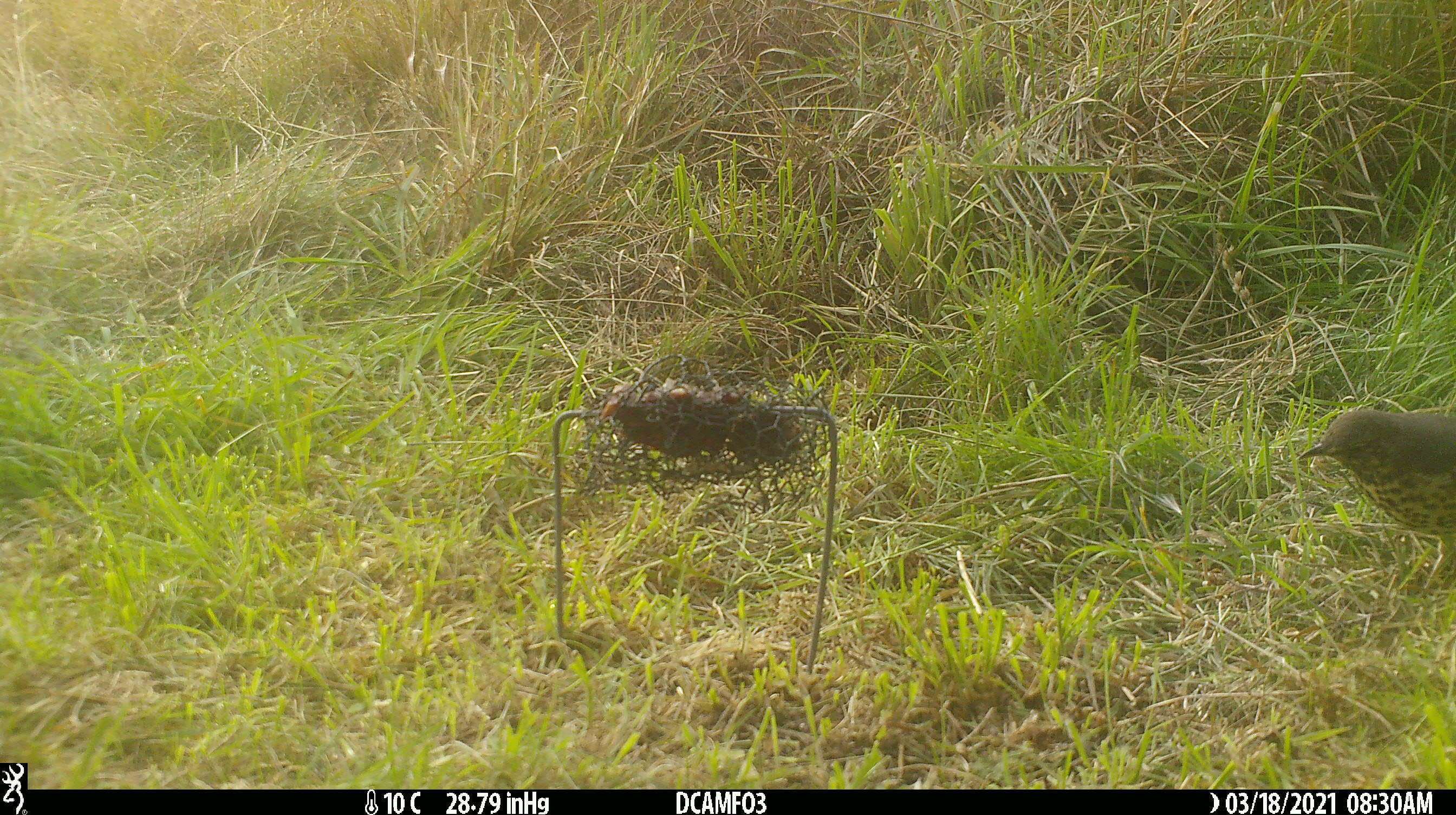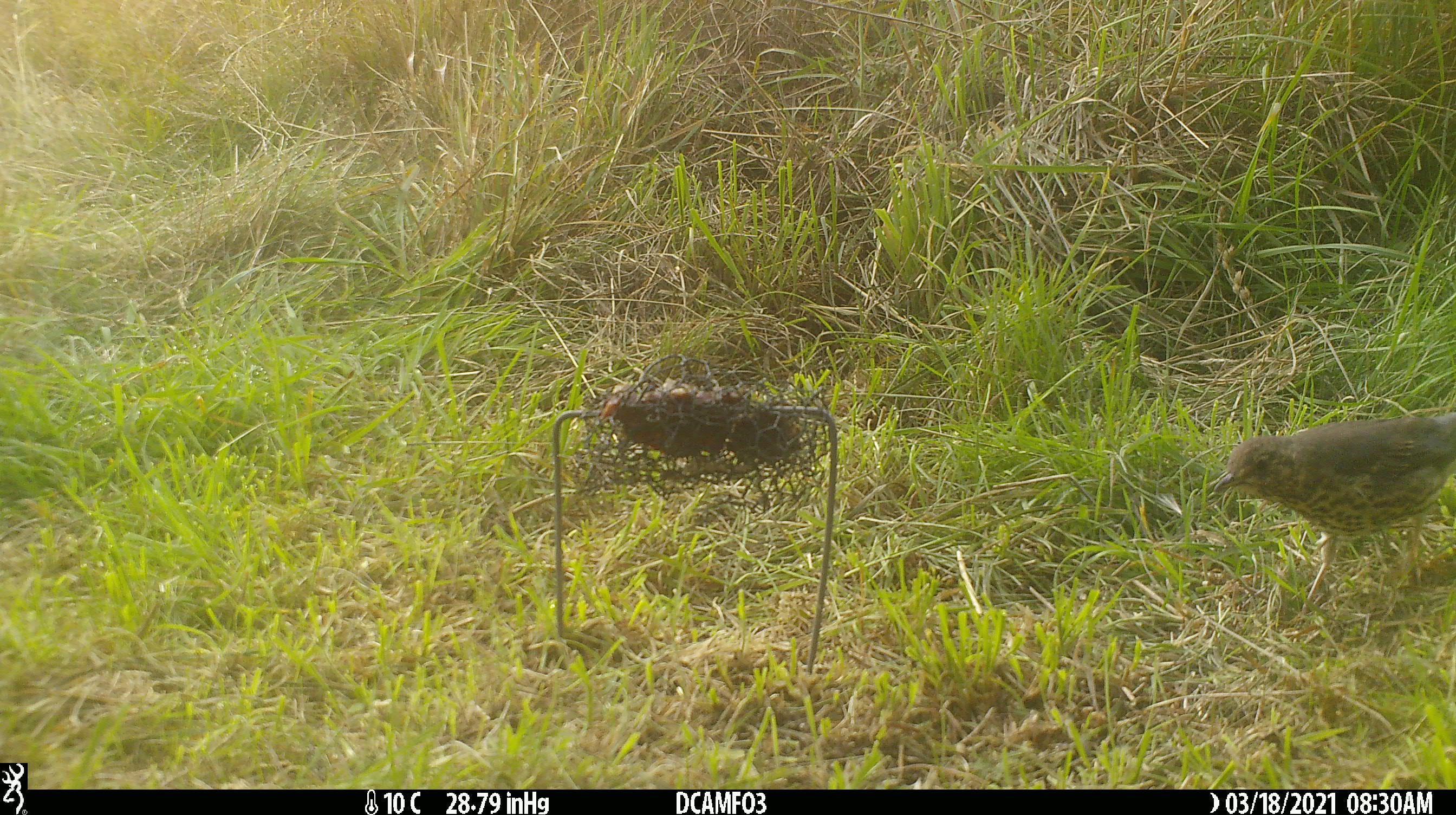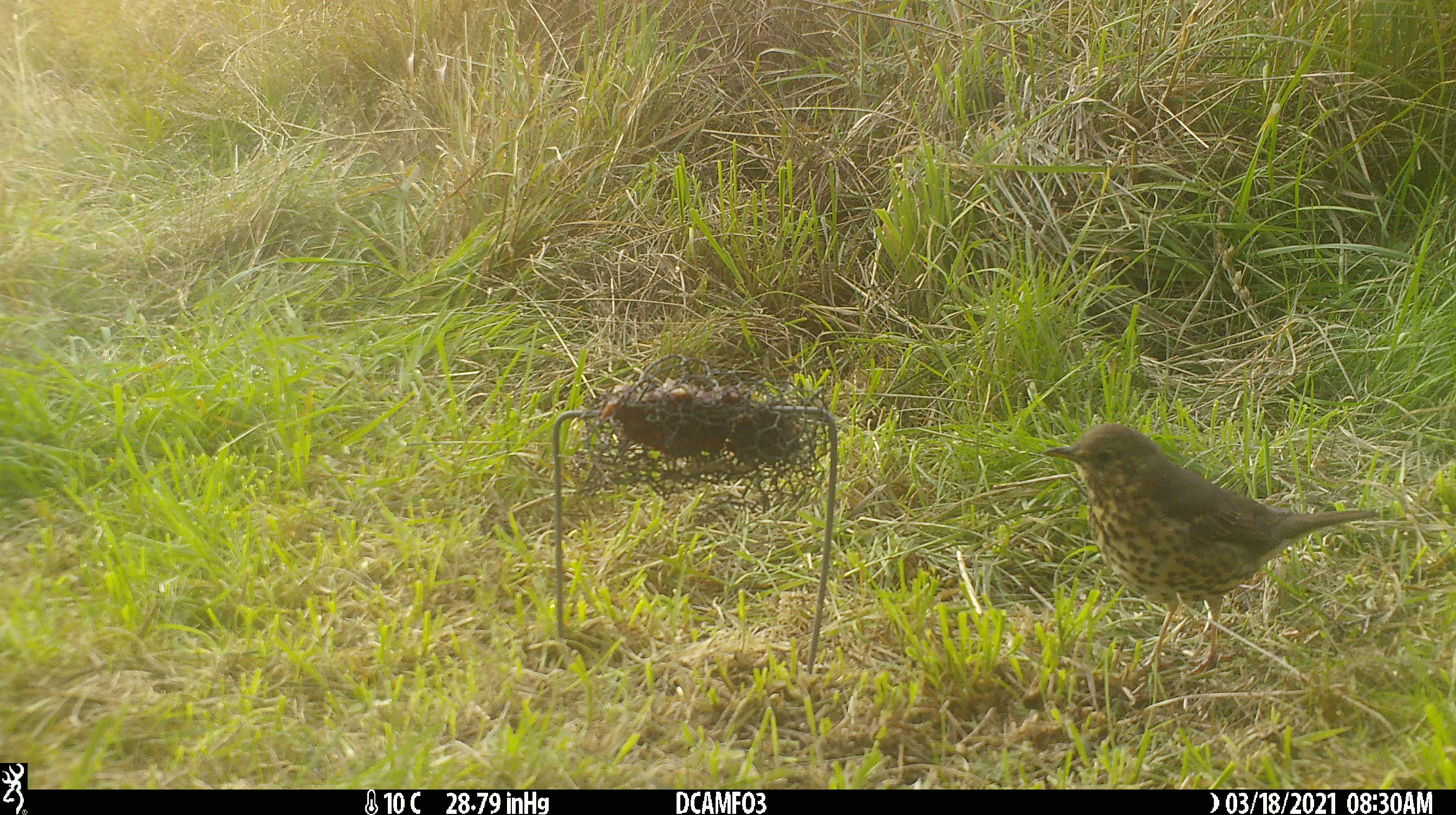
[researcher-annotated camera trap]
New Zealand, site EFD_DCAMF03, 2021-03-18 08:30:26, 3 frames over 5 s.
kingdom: Animalia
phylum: Chordata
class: Aves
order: Passeriformes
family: Turdidae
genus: Turdus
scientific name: Turdus philomelos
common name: song thrush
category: thrush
Thrush (song thrush) (Turdus philomelos).